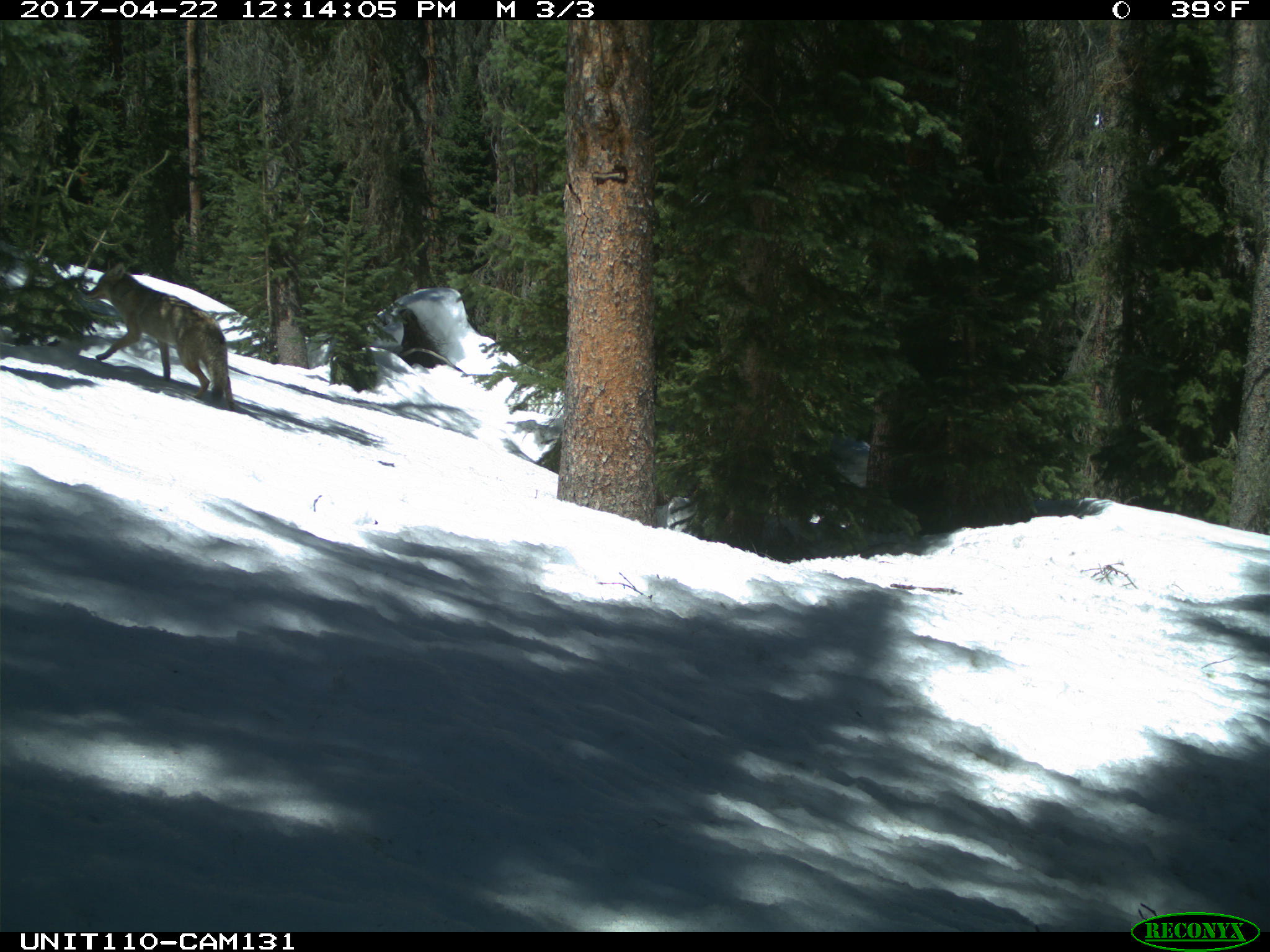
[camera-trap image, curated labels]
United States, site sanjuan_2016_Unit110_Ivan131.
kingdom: Animalia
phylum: Chordata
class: Mammalia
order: Carnivora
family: Canidae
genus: Canis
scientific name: Canis latrans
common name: coyote